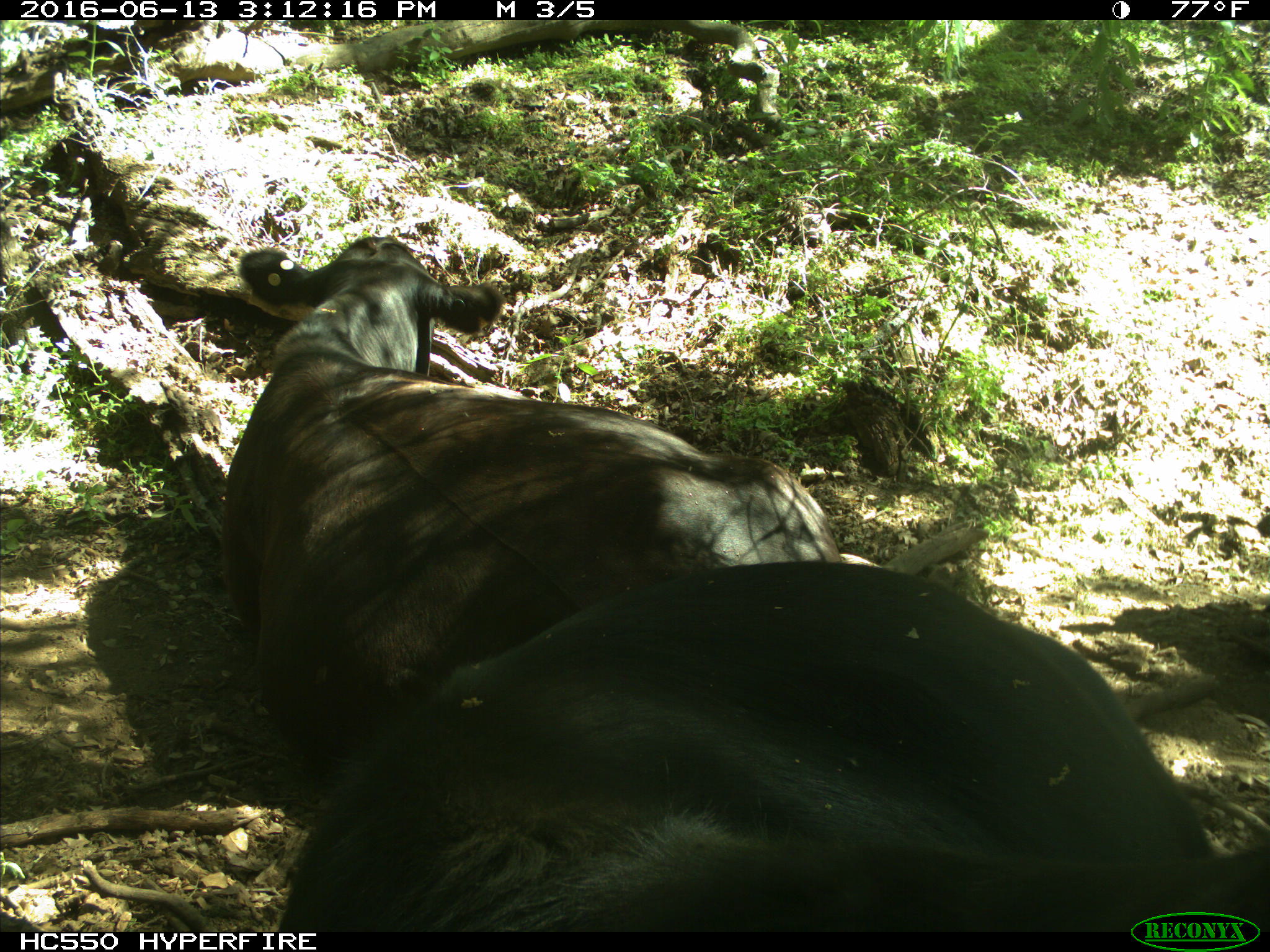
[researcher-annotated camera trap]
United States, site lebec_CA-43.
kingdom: Animalia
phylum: Chordata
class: Mammalia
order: Artiodactyla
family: Bovidae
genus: Bos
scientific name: Bos taurus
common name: domestic cow